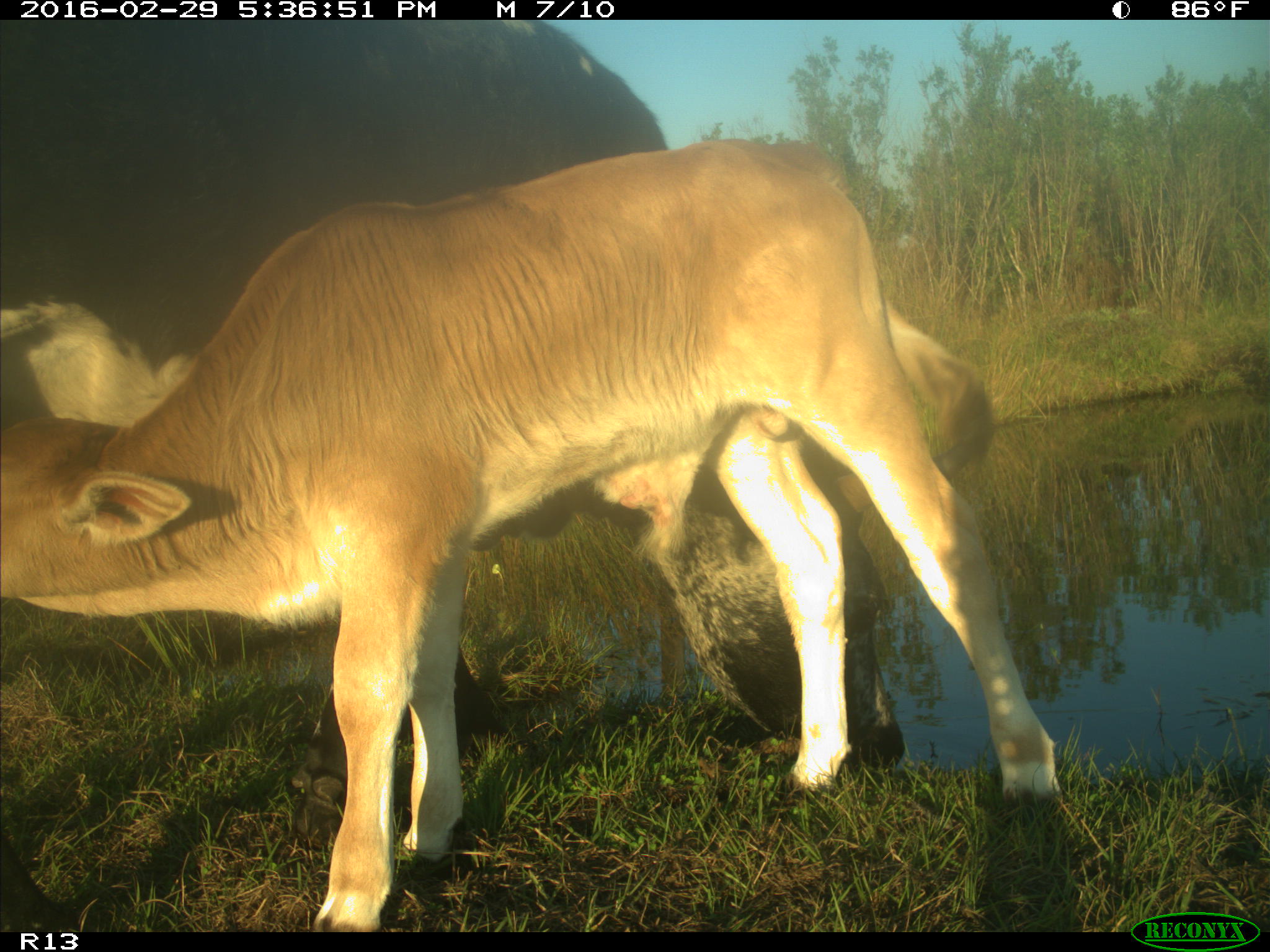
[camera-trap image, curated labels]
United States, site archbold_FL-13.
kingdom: Animalia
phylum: Chordata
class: Mammalia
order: Artiodactyla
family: Bovidae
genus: Bos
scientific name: Bos taurus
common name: domestic cow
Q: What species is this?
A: Bos taurus (domestic cow).